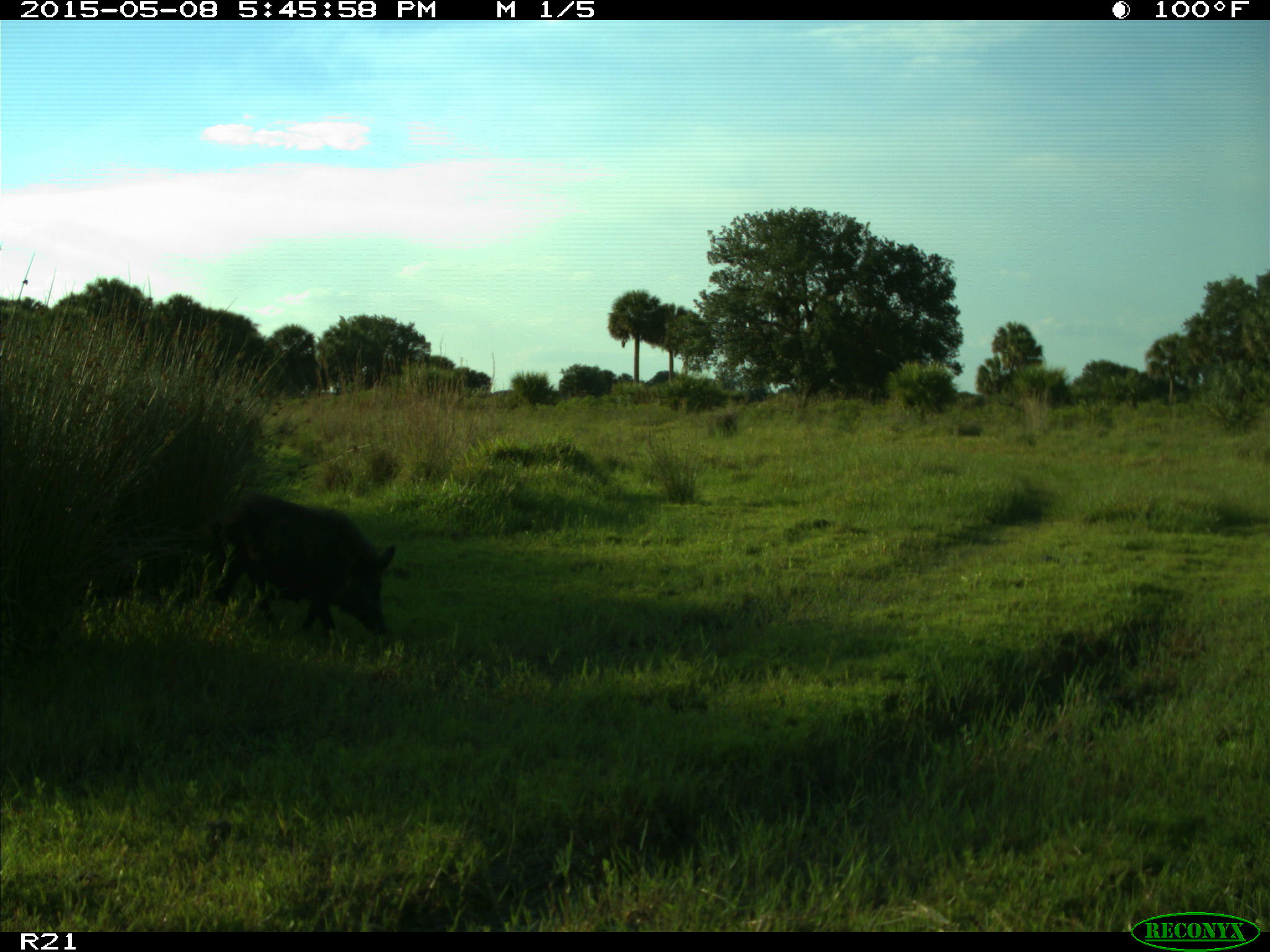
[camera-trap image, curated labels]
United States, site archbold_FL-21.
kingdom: Animalia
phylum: Chordata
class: Mammalia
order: Artiodactyla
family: Suidae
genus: Sus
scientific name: Sus scrofa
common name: wild boar